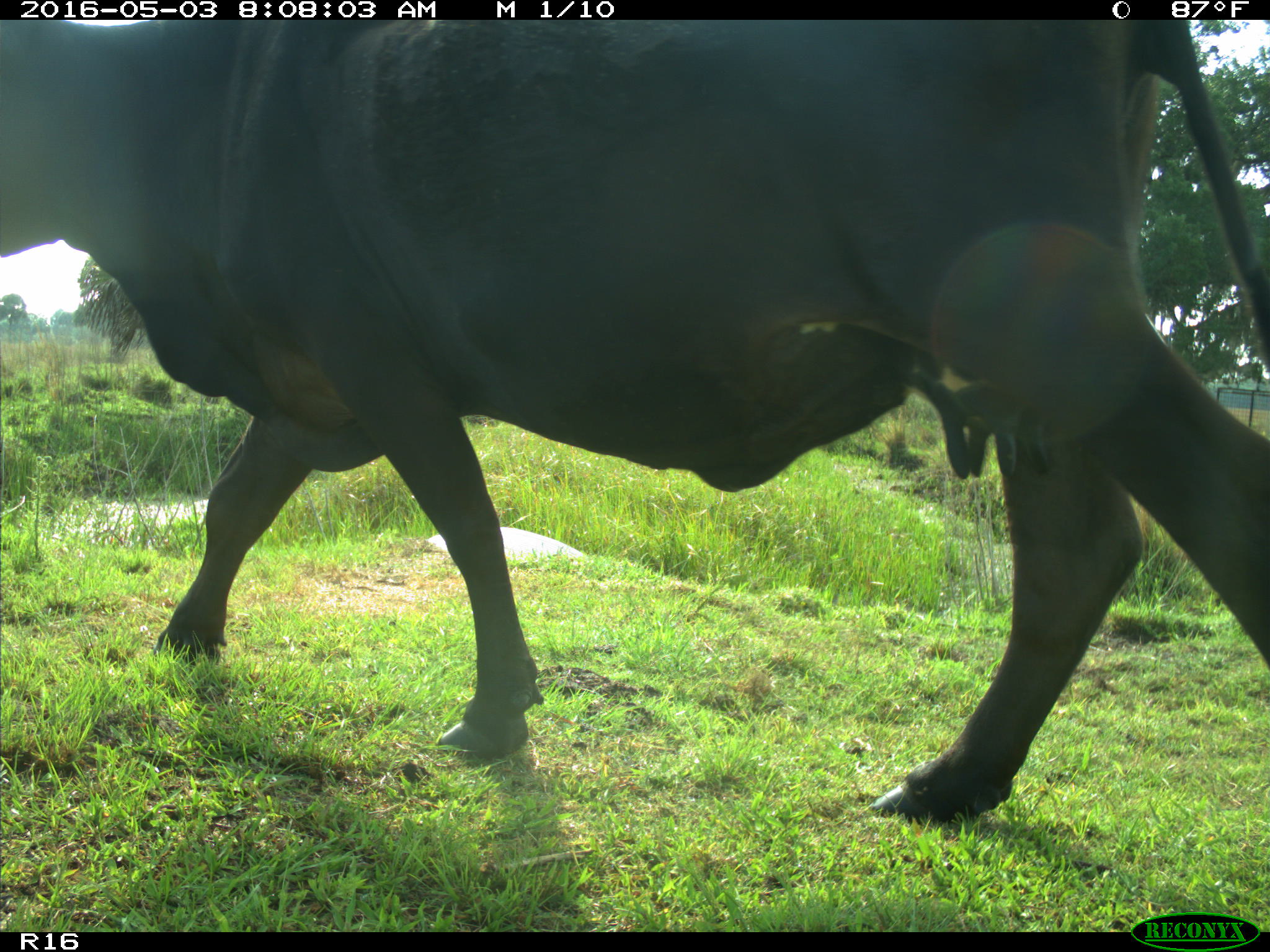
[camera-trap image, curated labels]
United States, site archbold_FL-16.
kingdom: Animalia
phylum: Chordata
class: Mammalia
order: Artiodactyla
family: Bovidae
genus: Bos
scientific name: Bos taurus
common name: domestic cow